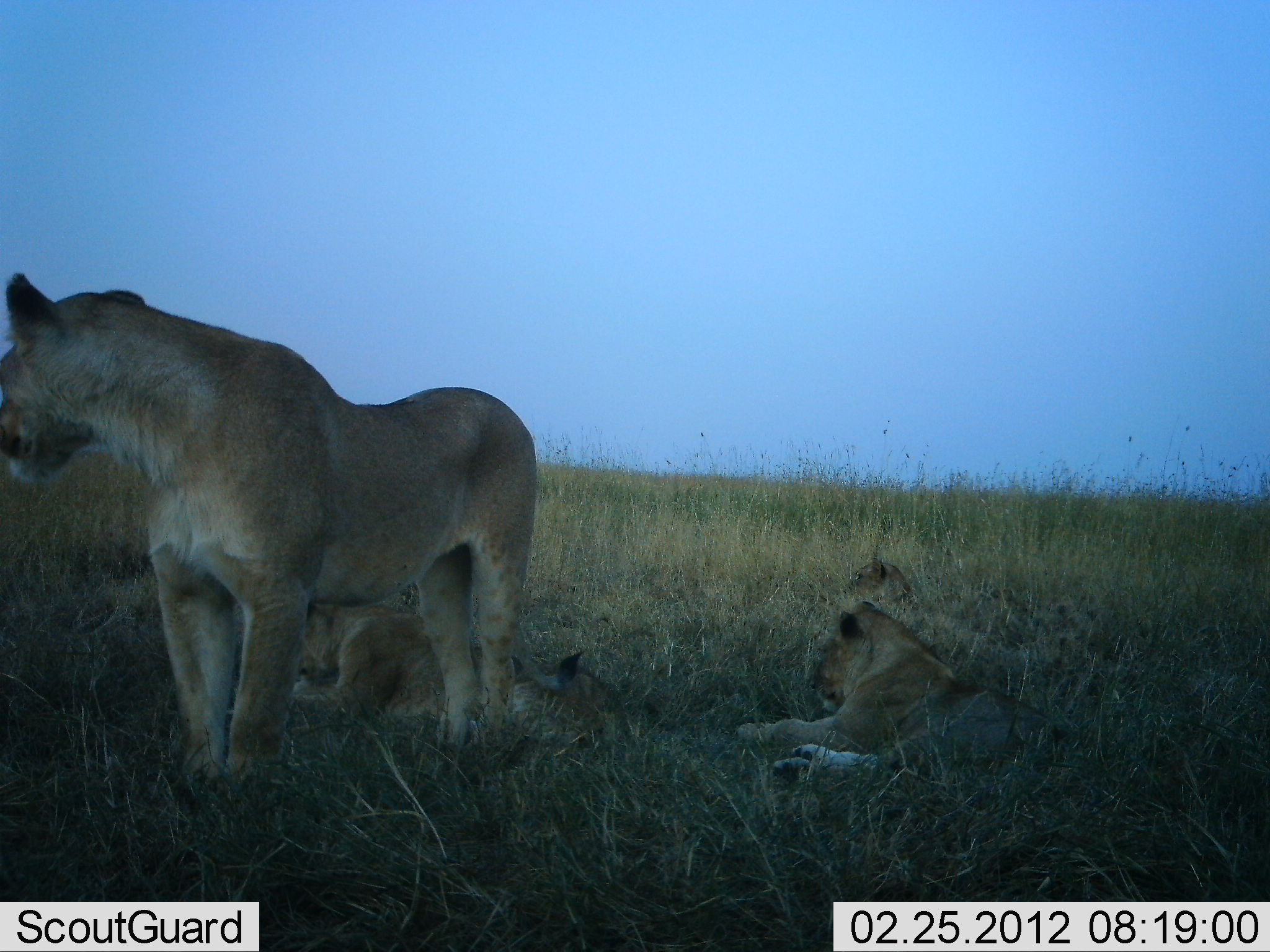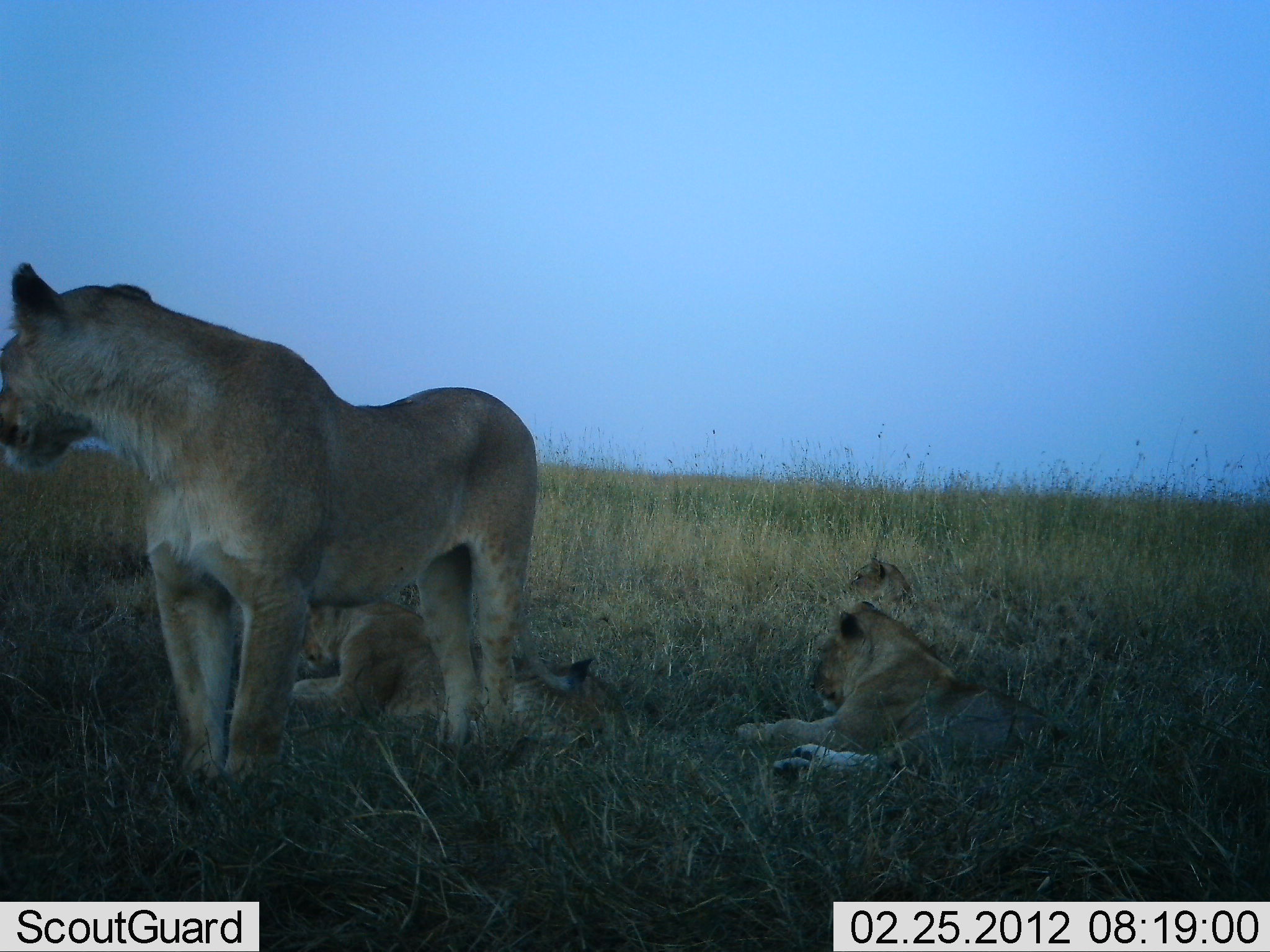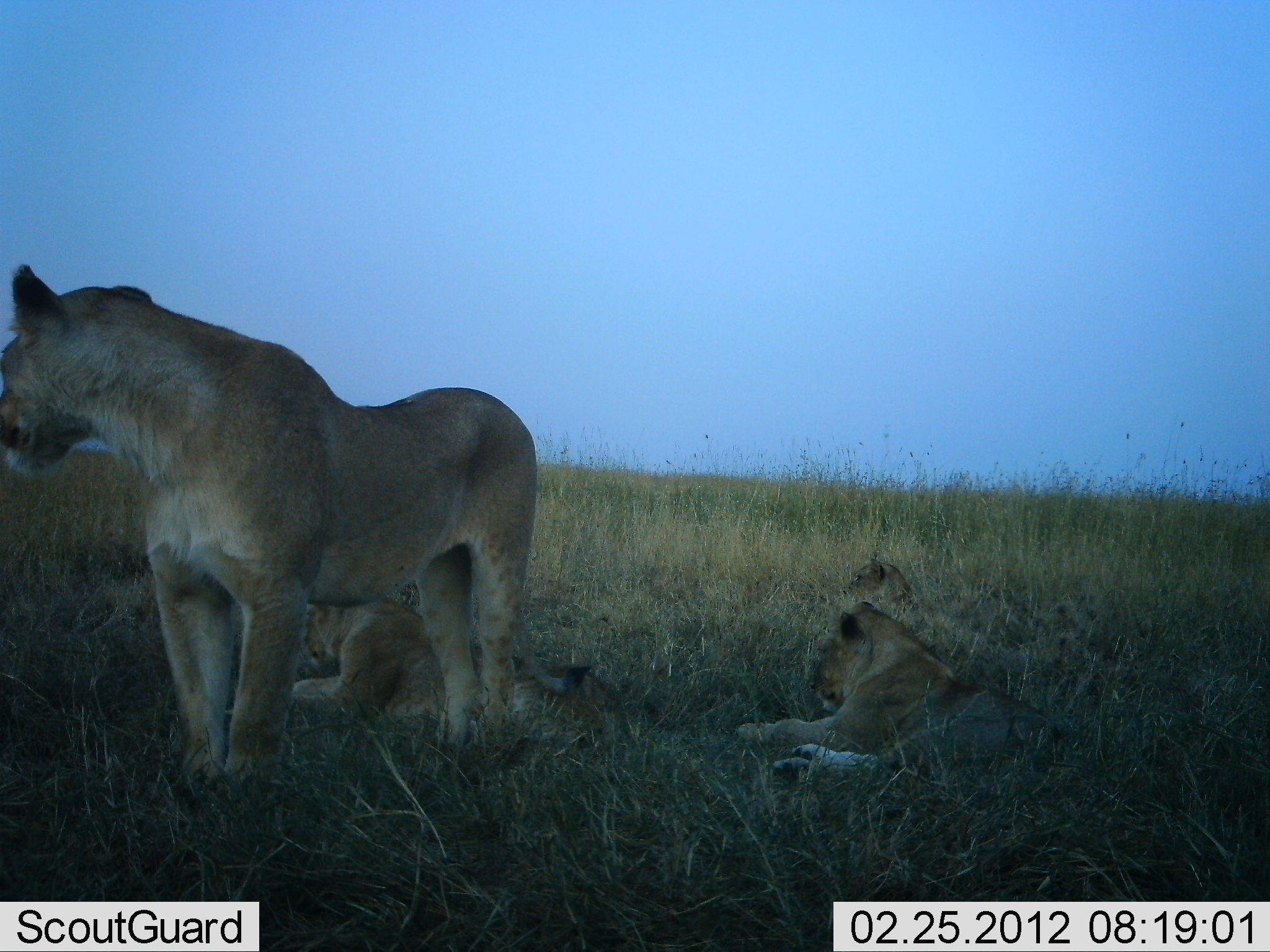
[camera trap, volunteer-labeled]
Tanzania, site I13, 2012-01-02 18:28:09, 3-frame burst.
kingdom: Animalia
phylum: Chordata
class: Mammalia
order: Carnivora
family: Felidae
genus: Panthera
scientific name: Panthera leo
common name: lion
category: lionfemale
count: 4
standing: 73%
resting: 100%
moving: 0%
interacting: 7%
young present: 27%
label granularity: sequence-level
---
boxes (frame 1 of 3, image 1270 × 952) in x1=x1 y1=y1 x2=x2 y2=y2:
animal: x1=0 y1=263 x2=541 y2=802; x1=731 y1=594 x2=1062 y2=792; x1=280 y1=576 x2=632 y2=753; x1=832 y1=552 x2=920 y2=604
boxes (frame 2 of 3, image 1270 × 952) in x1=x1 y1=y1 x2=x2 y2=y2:
animal: x1=2 y1=258 x2=541 y2=789; x1=728 y1=595 x2=1074 y2=789; x1=273 y1=573 x2=627 y2=746; x1=834 y1=553 x2=920 y2=600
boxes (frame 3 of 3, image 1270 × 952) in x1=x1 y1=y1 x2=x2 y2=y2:
animal: x1=0 y1=261 x2=544 y2=790; x1=730 y1=597 x2=1070 y2=789; x1=290 y1=582 x2=637 y2=755; x1=839 y1=554 x2=915 y2=601